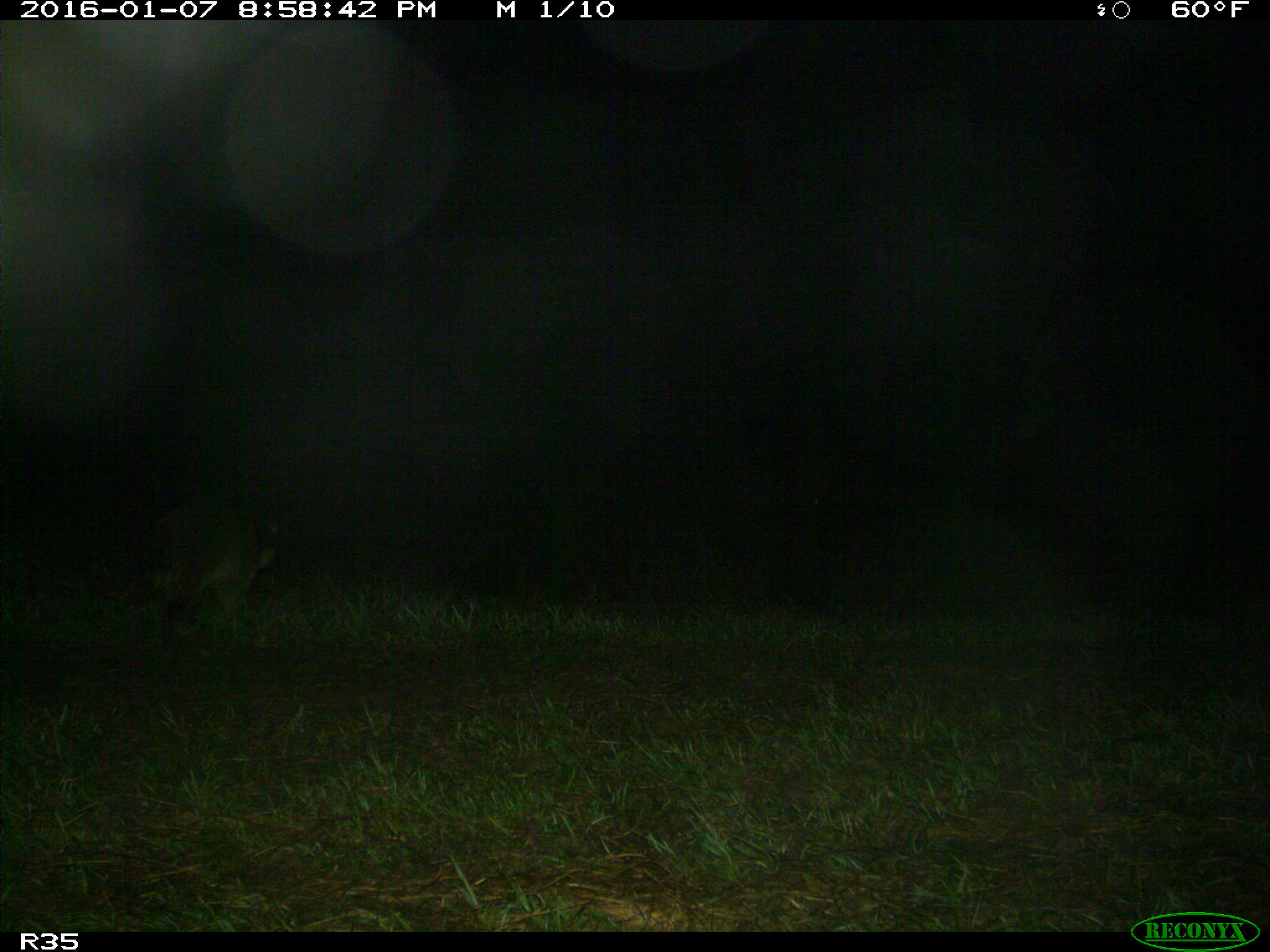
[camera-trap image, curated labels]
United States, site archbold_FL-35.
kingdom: Animalia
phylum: Chordata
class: Mammalia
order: Carnivora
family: Procyonidae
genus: Procyon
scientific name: Procyon lotor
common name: common raccoon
Procyon lotor (common raccoon).